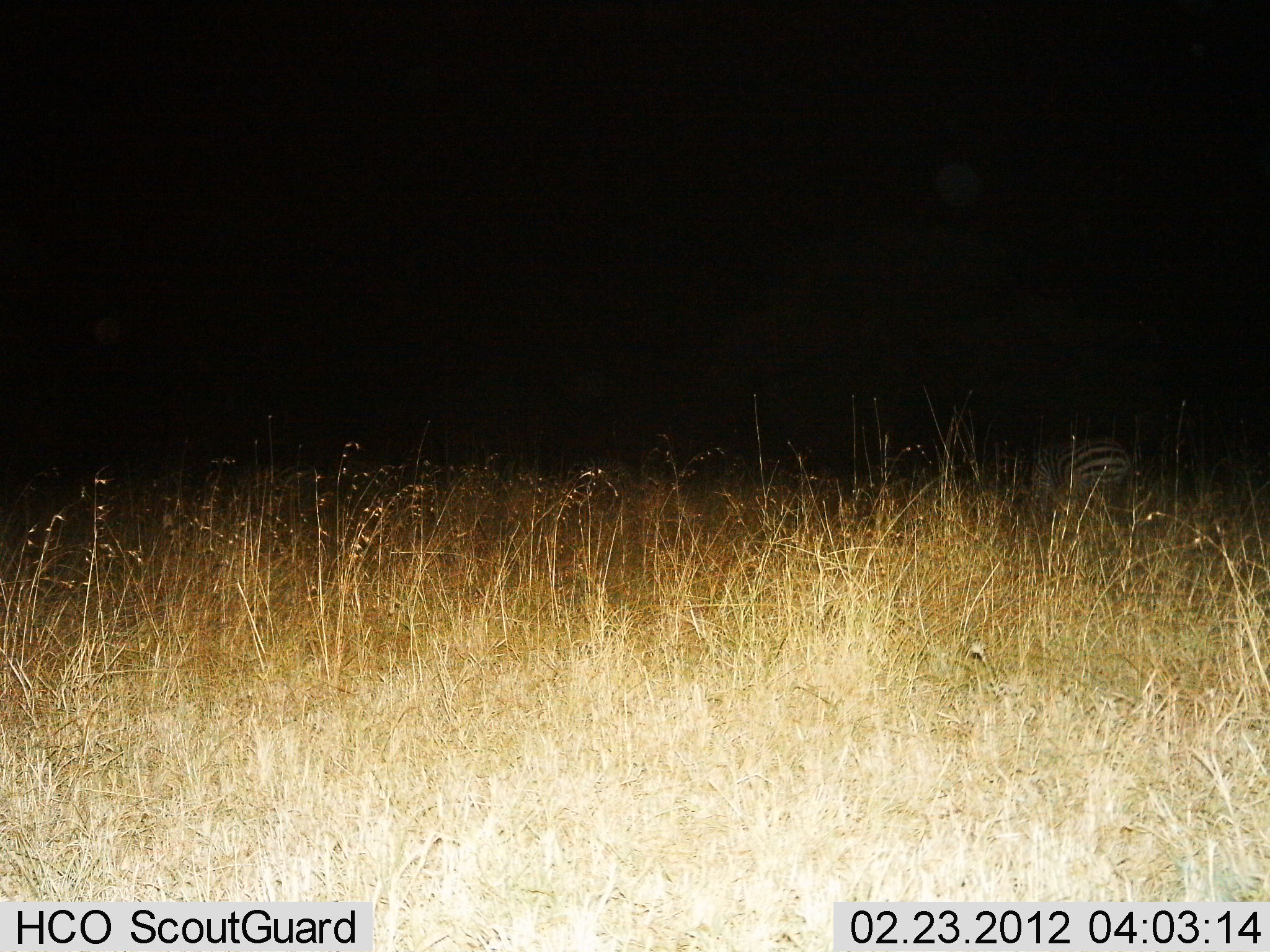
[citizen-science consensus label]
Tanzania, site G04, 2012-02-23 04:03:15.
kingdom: Animalia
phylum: Chordata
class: Mammalia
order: Perissodactyla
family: Equidae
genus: Equus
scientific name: Equus quagga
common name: plains zebra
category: zebra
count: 1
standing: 48%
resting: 9%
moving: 9%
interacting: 0%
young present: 0%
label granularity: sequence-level